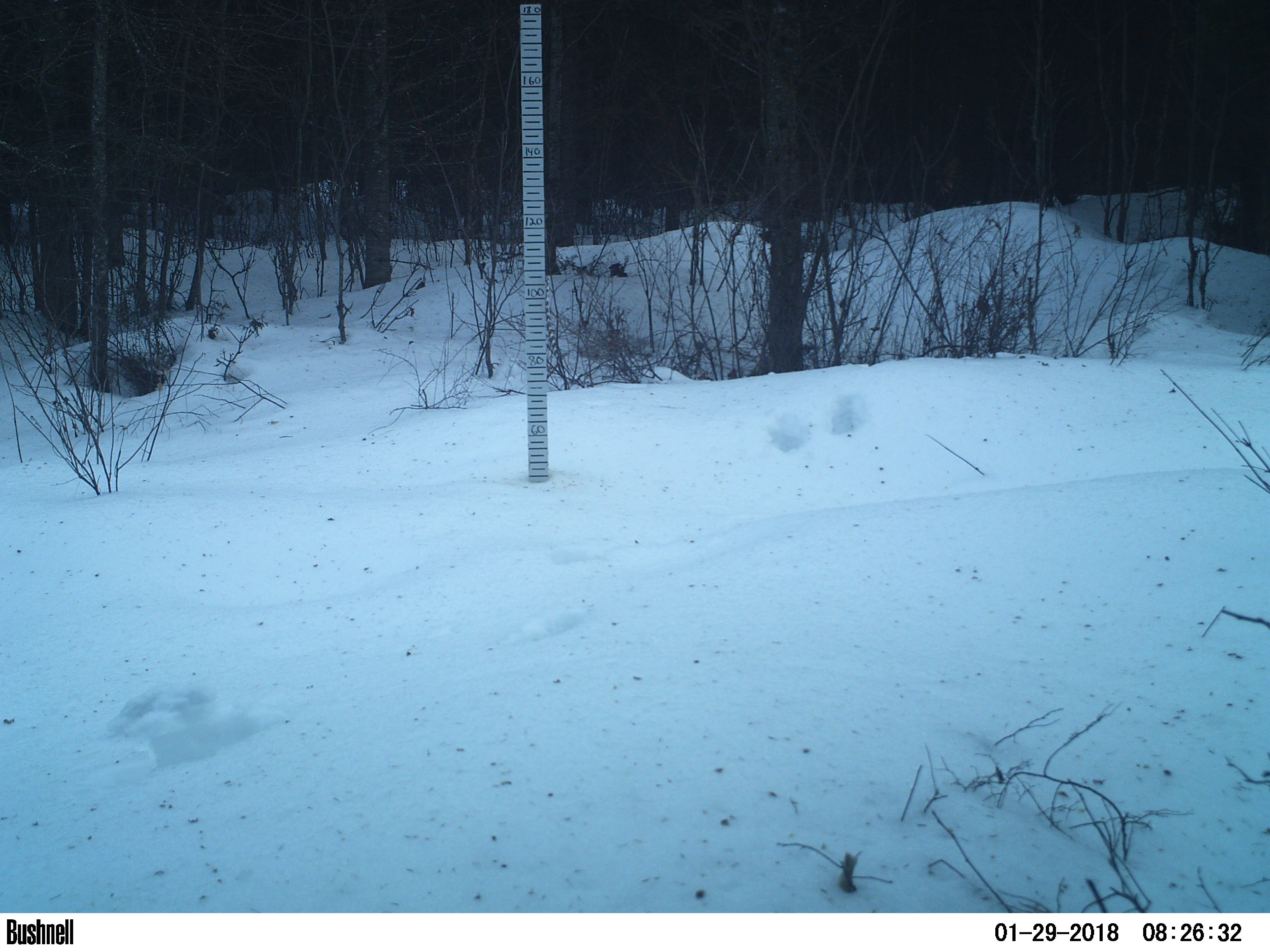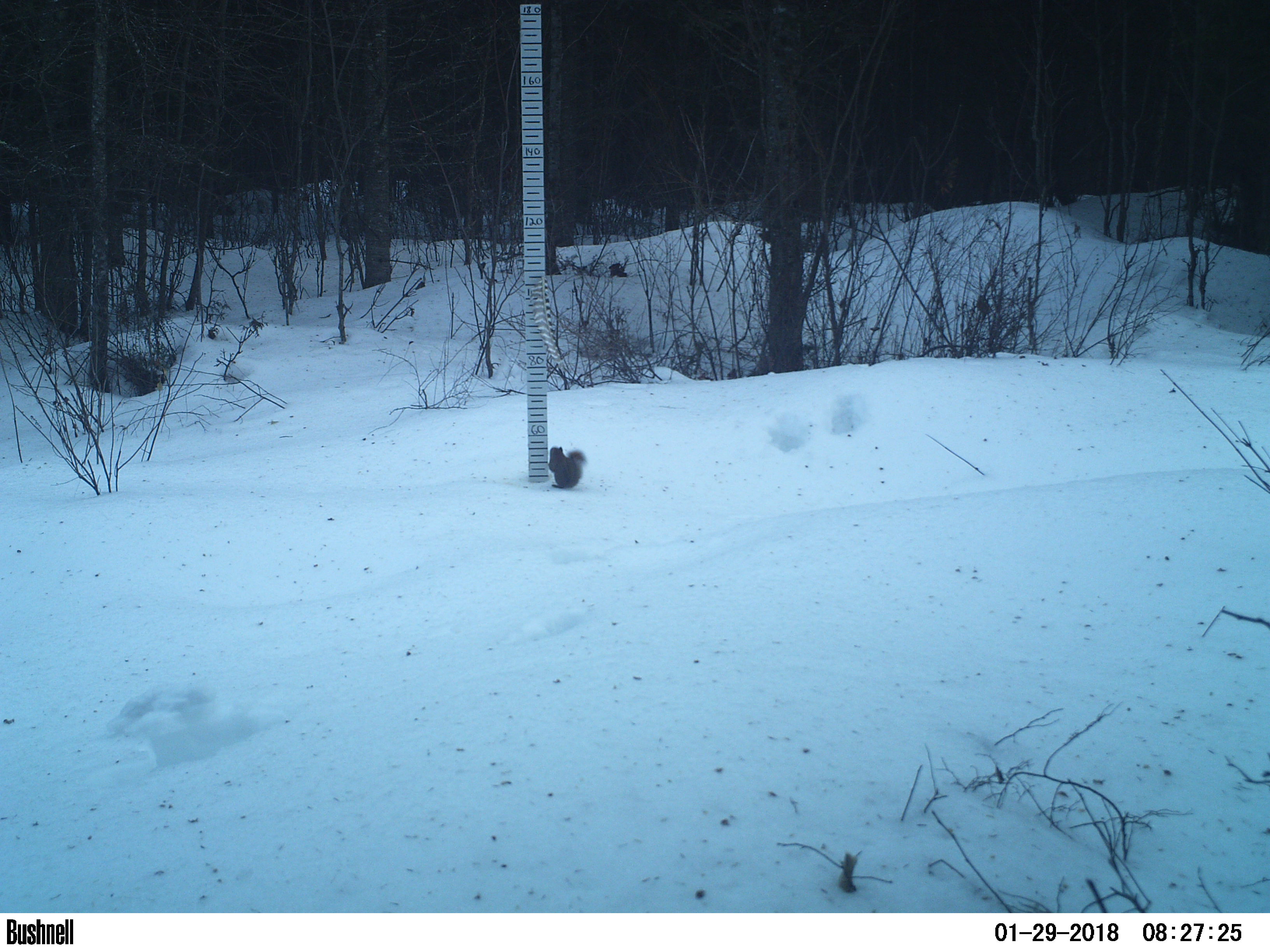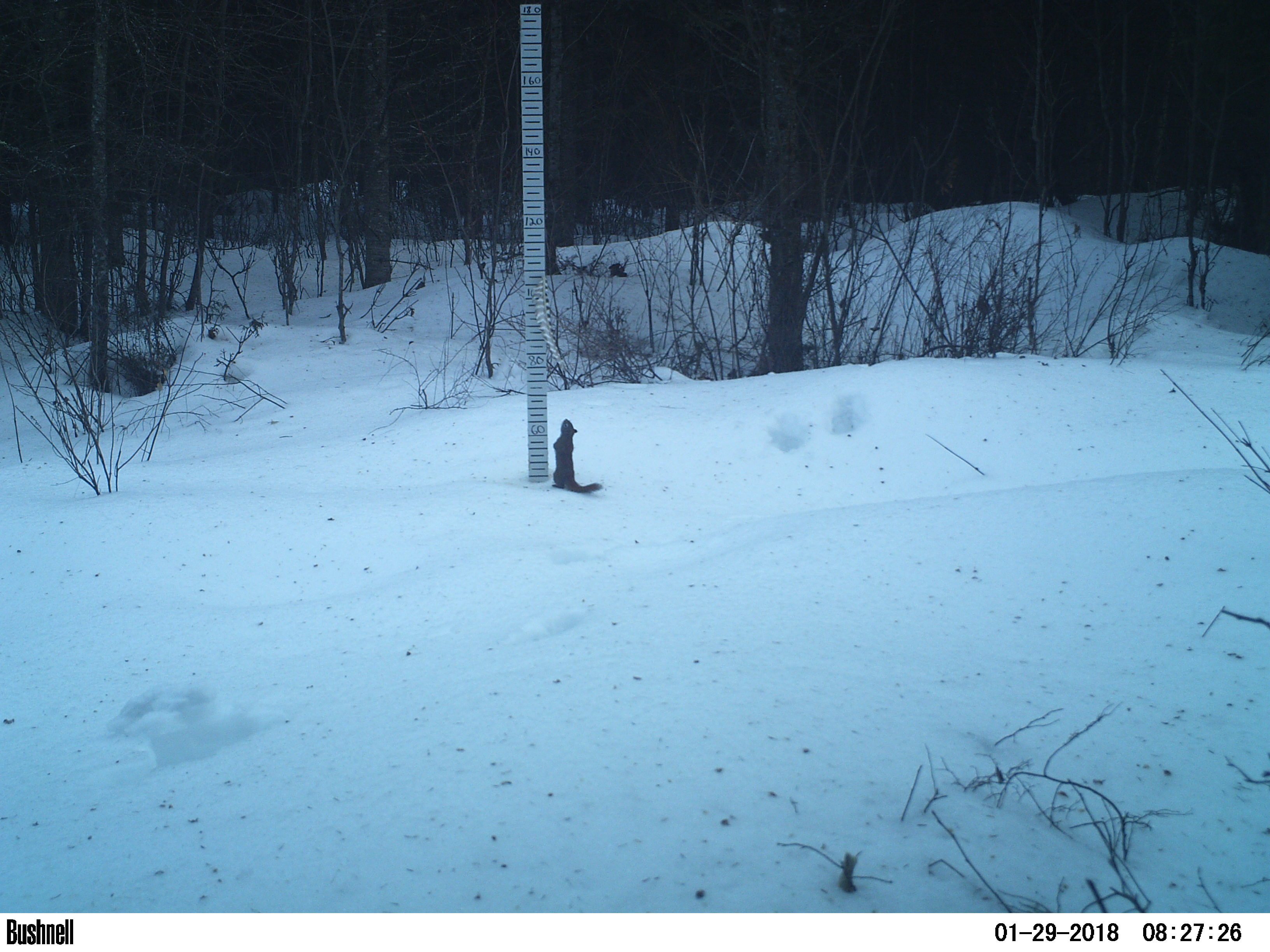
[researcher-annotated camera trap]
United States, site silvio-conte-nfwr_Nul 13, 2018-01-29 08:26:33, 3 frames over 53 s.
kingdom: Animalia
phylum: Chordata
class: Mammalia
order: Rodentia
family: Sciuridae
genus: Tamiasciurus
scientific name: Tamiasciurus hudsonicus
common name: red squirrel